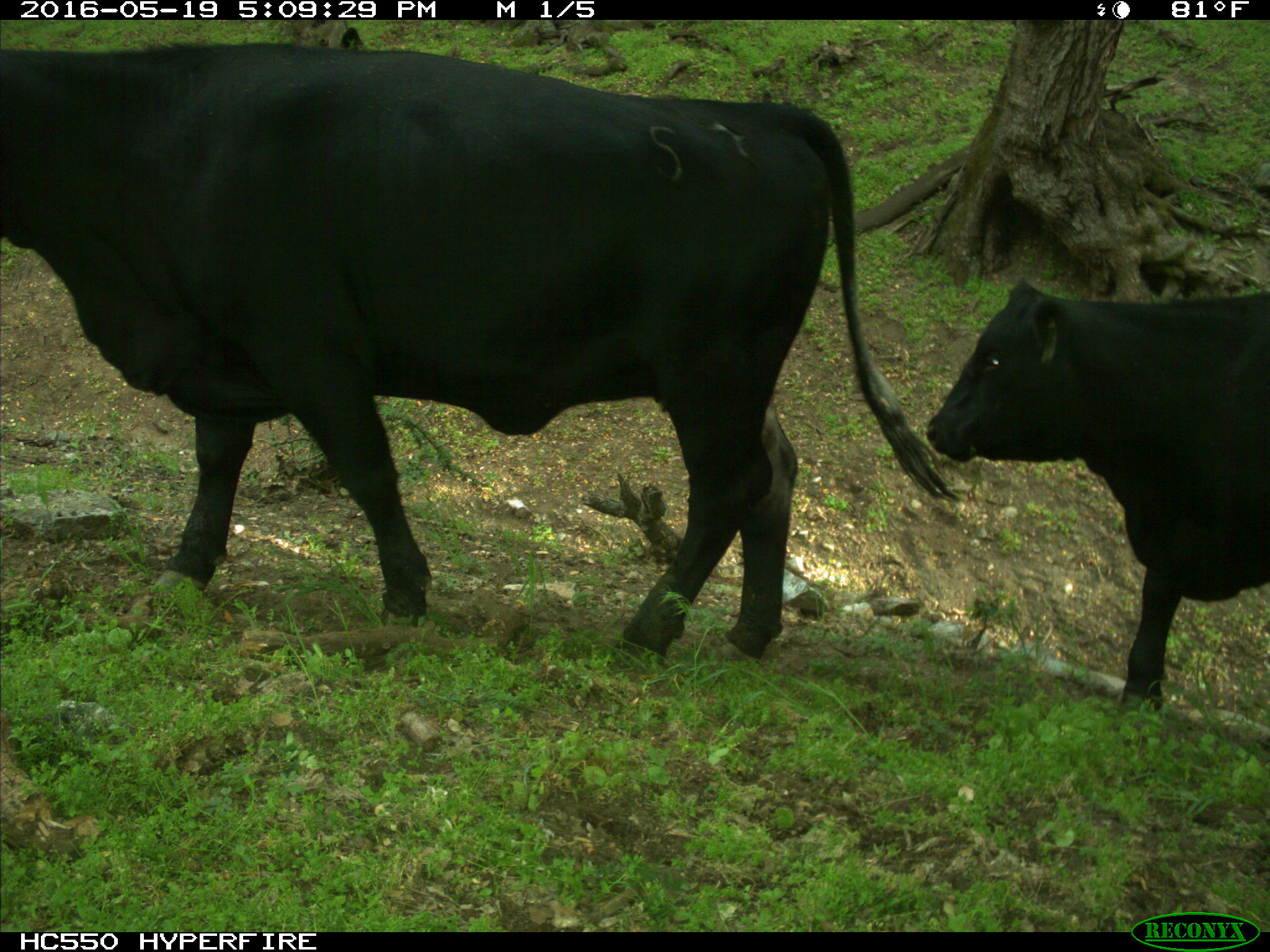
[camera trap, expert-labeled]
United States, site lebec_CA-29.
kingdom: Animalia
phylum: Chordata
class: Mammalia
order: Artiodactyla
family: Bovidae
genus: Bos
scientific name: Bos taurus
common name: domestic cow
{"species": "Bos taurus (domestic cow)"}